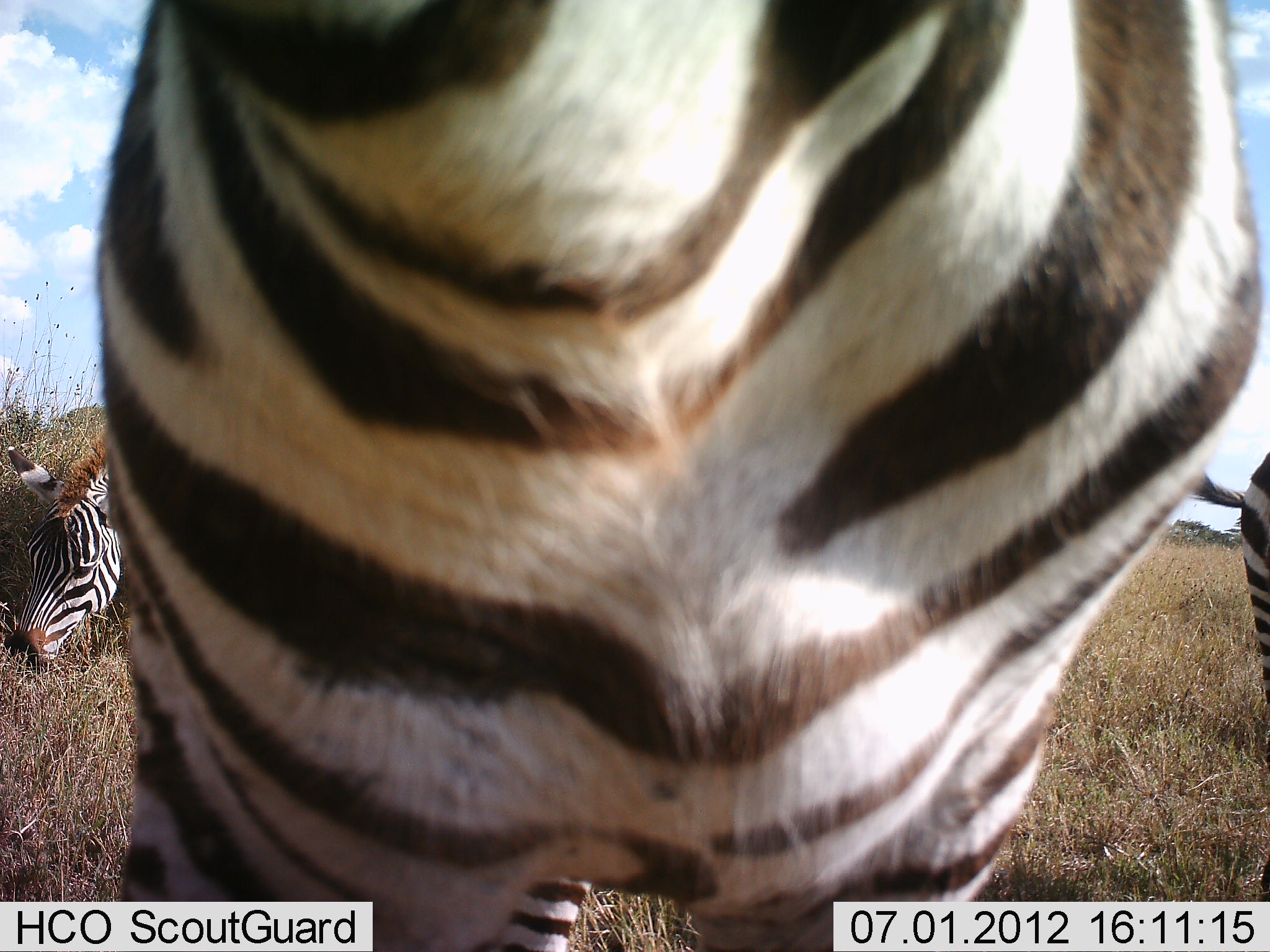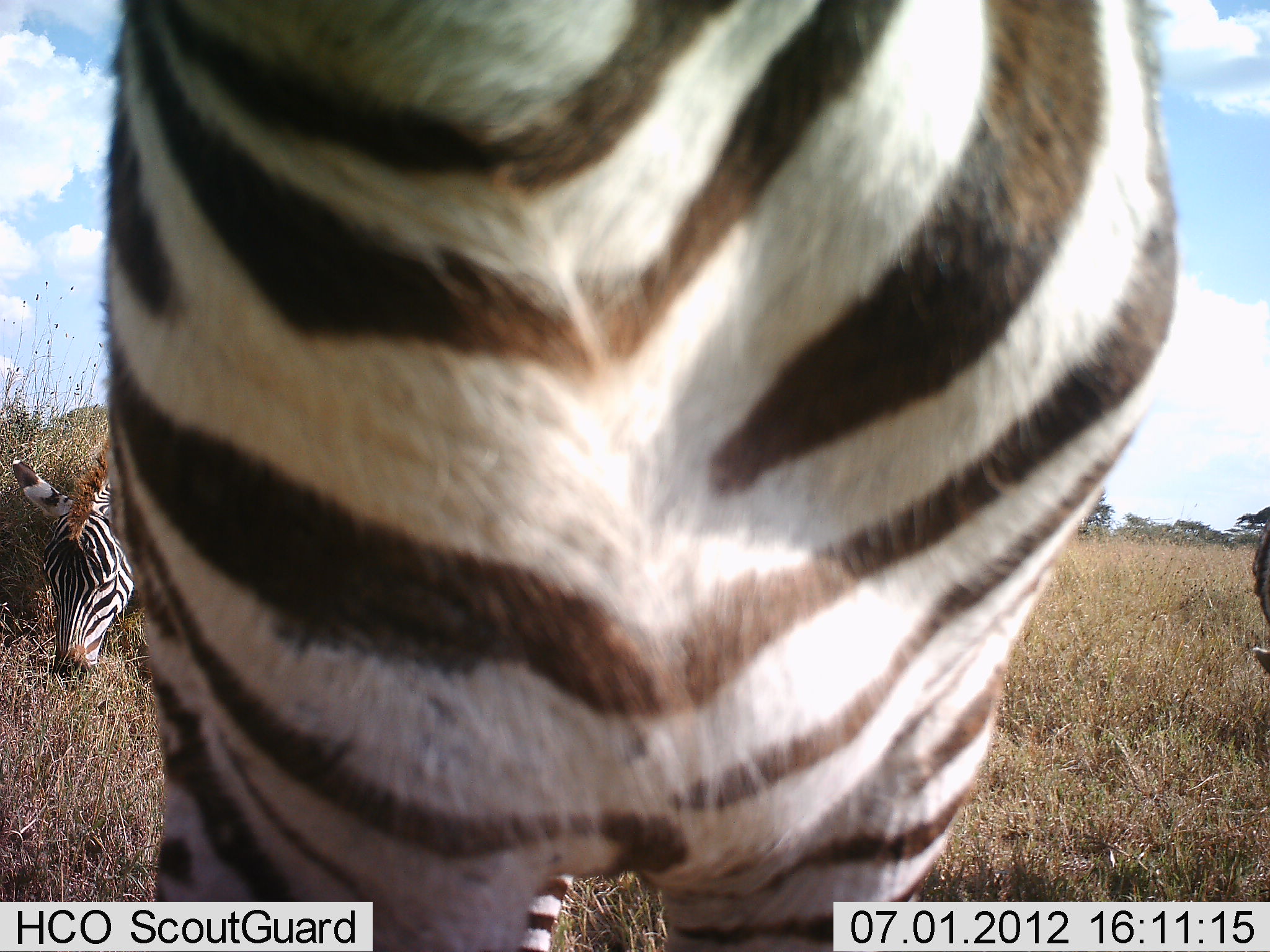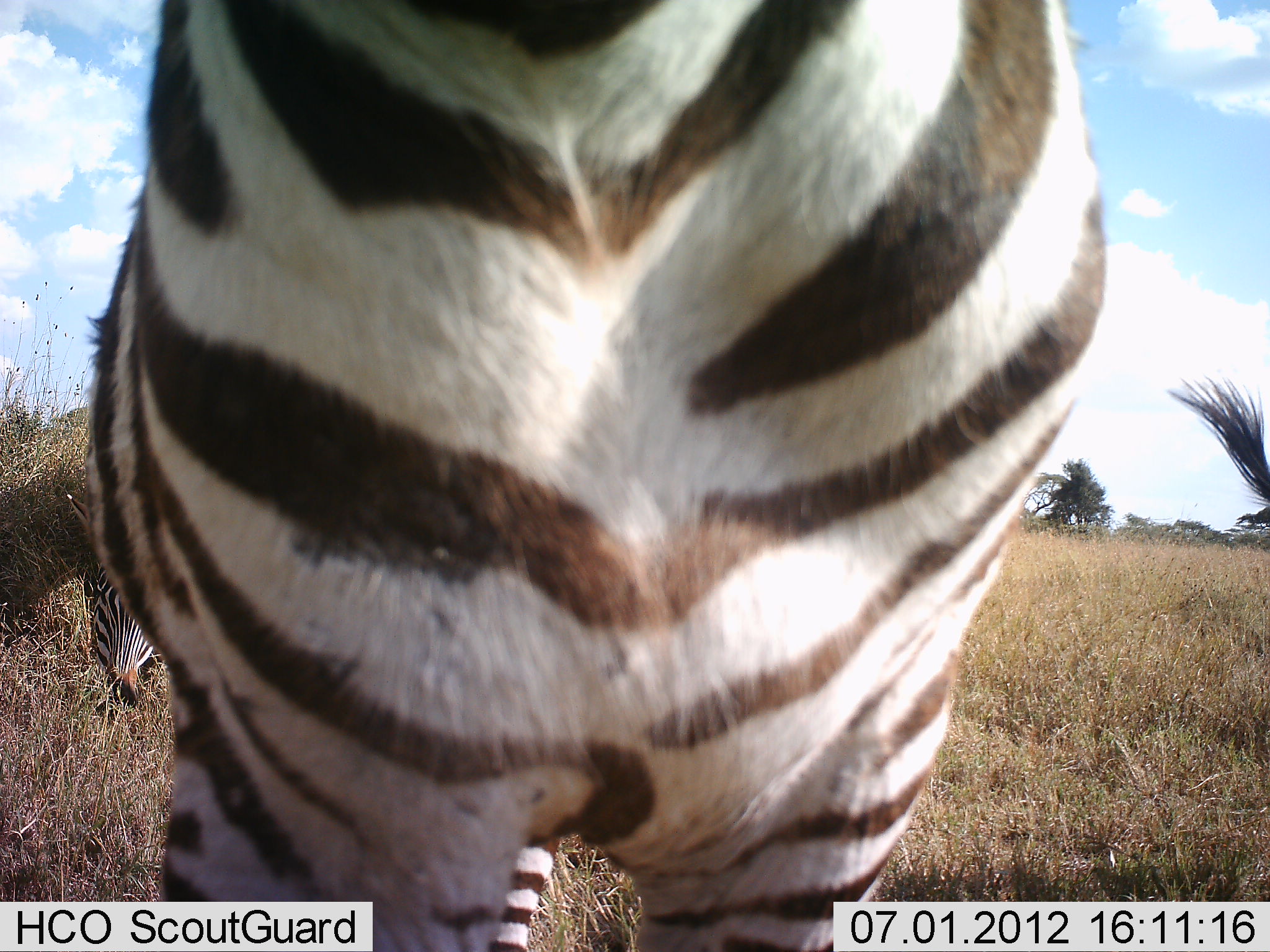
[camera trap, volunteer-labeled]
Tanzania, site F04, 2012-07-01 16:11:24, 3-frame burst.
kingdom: Animalia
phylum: Chordata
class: Mammalia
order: Perissodactyla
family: Equidae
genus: Equus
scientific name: Equus quagga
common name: plains zebra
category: zebra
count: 3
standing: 60%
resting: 0%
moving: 20%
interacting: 0%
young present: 0%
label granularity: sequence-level